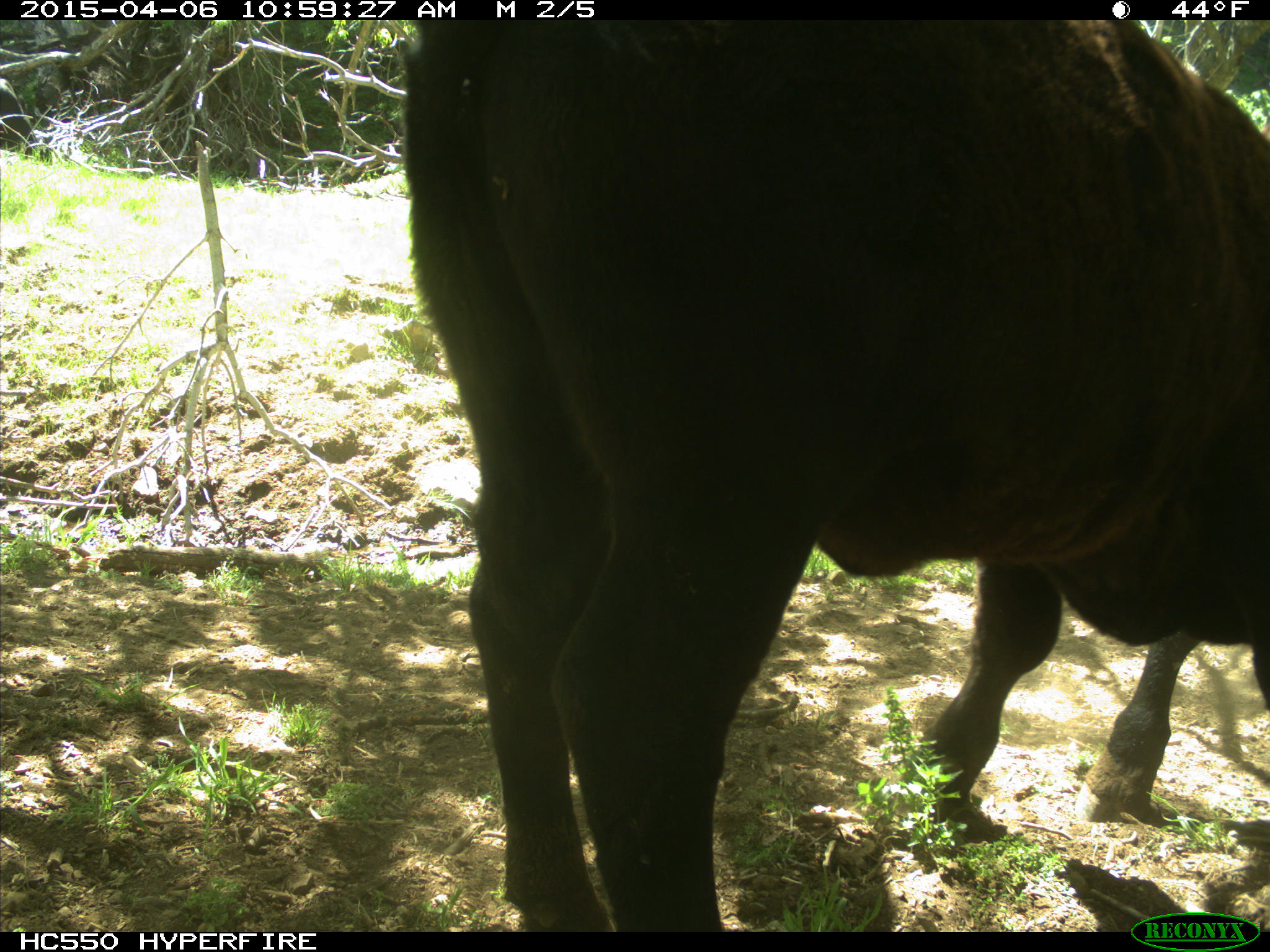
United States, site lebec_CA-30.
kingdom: Animalia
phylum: Chordata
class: Mammalia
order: Artiodactyla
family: Bovidae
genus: Bos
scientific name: Bos taurus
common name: domestic cow